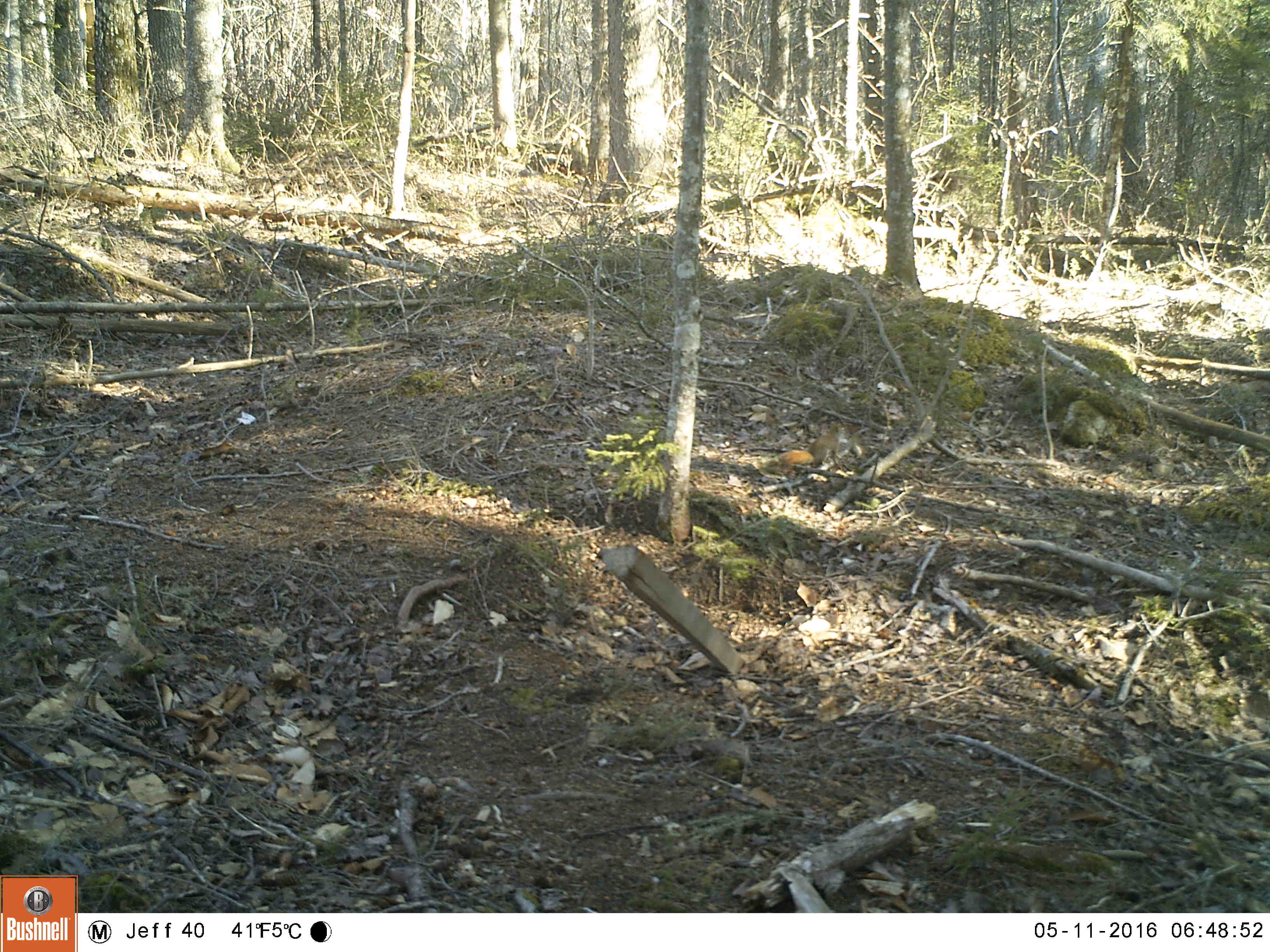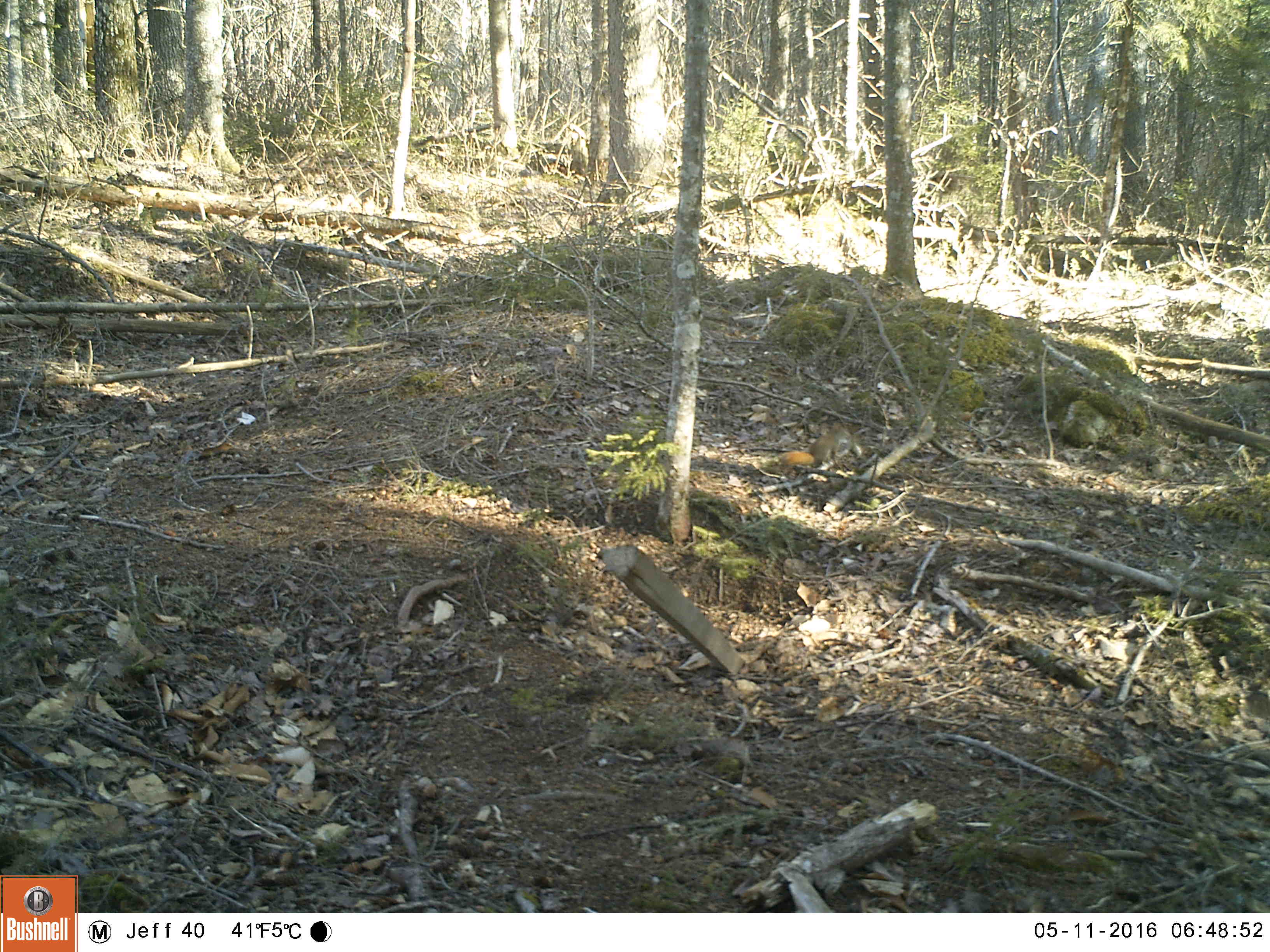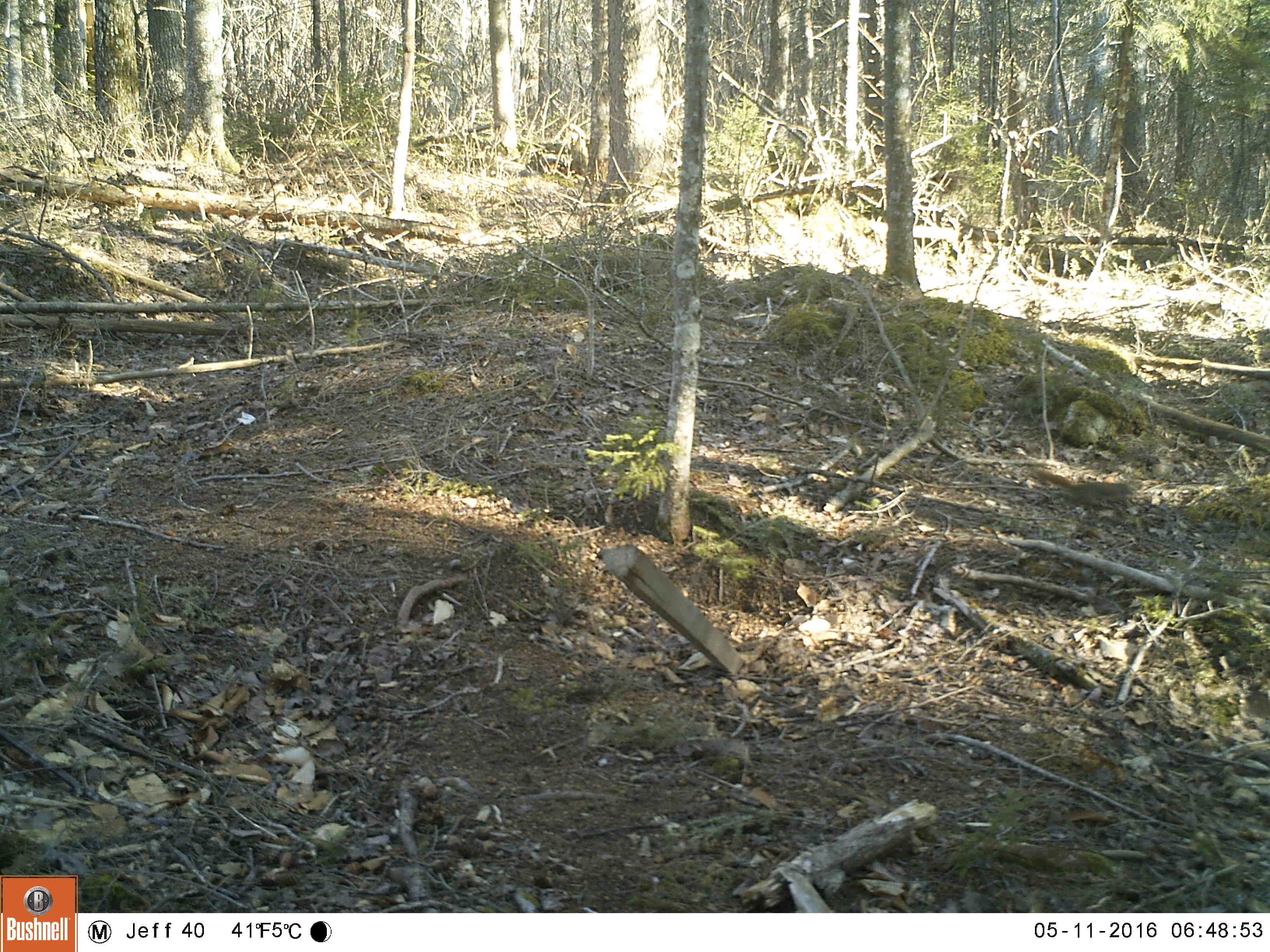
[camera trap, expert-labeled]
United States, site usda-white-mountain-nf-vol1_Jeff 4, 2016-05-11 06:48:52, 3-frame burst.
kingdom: Animalia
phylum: Chordata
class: Mammalia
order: Rodentia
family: Sciuridae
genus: Tamiasciurus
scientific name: Tamiasciurus hudsonicus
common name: red squirrel